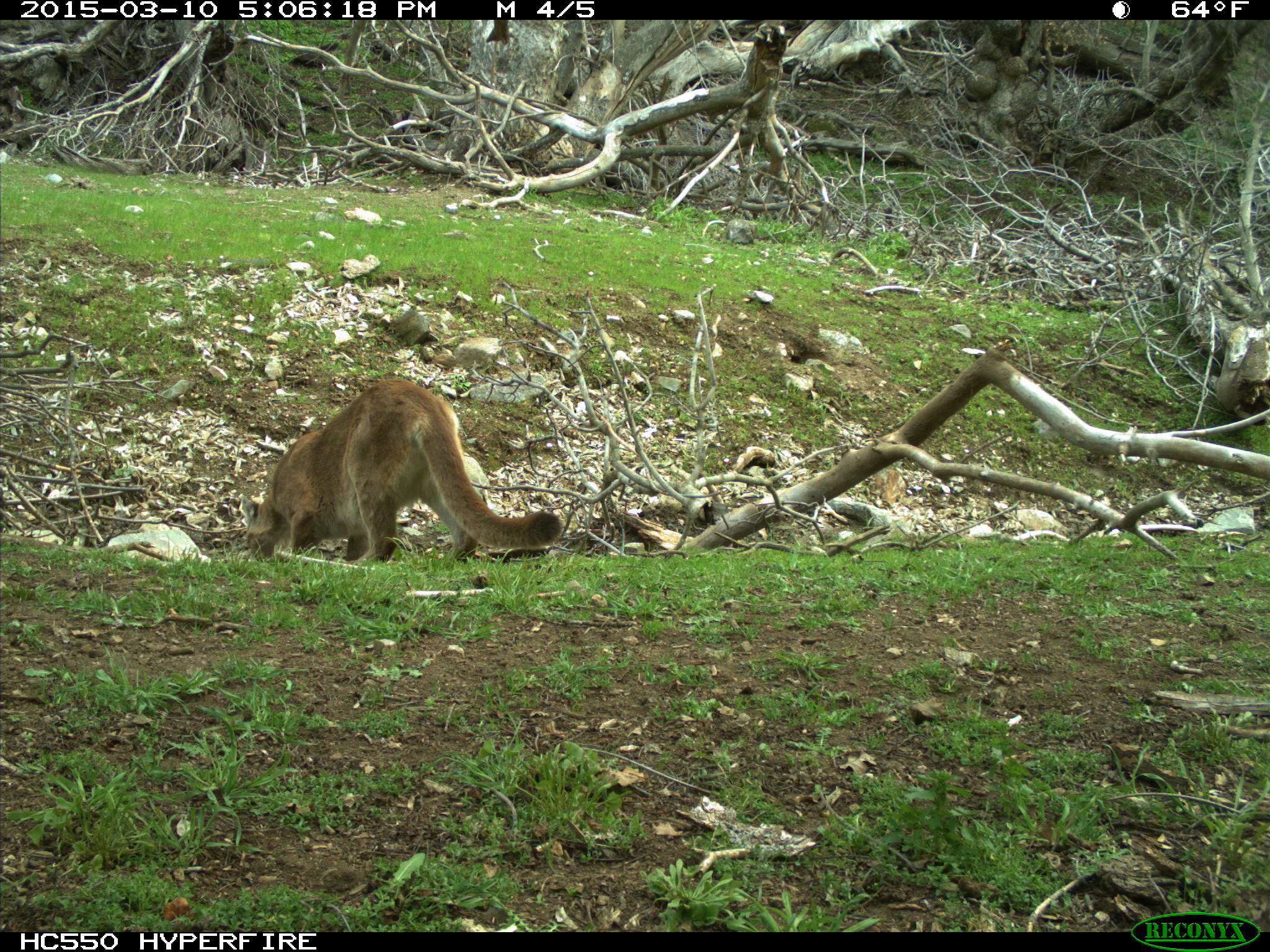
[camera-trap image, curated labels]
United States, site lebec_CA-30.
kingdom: Animalia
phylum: Chordata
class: Mammalia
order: Carnivora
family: Felidae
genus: Puma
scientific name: Puma concolor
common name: mountain lion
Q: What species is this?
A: Puma concolor (mountain lion).